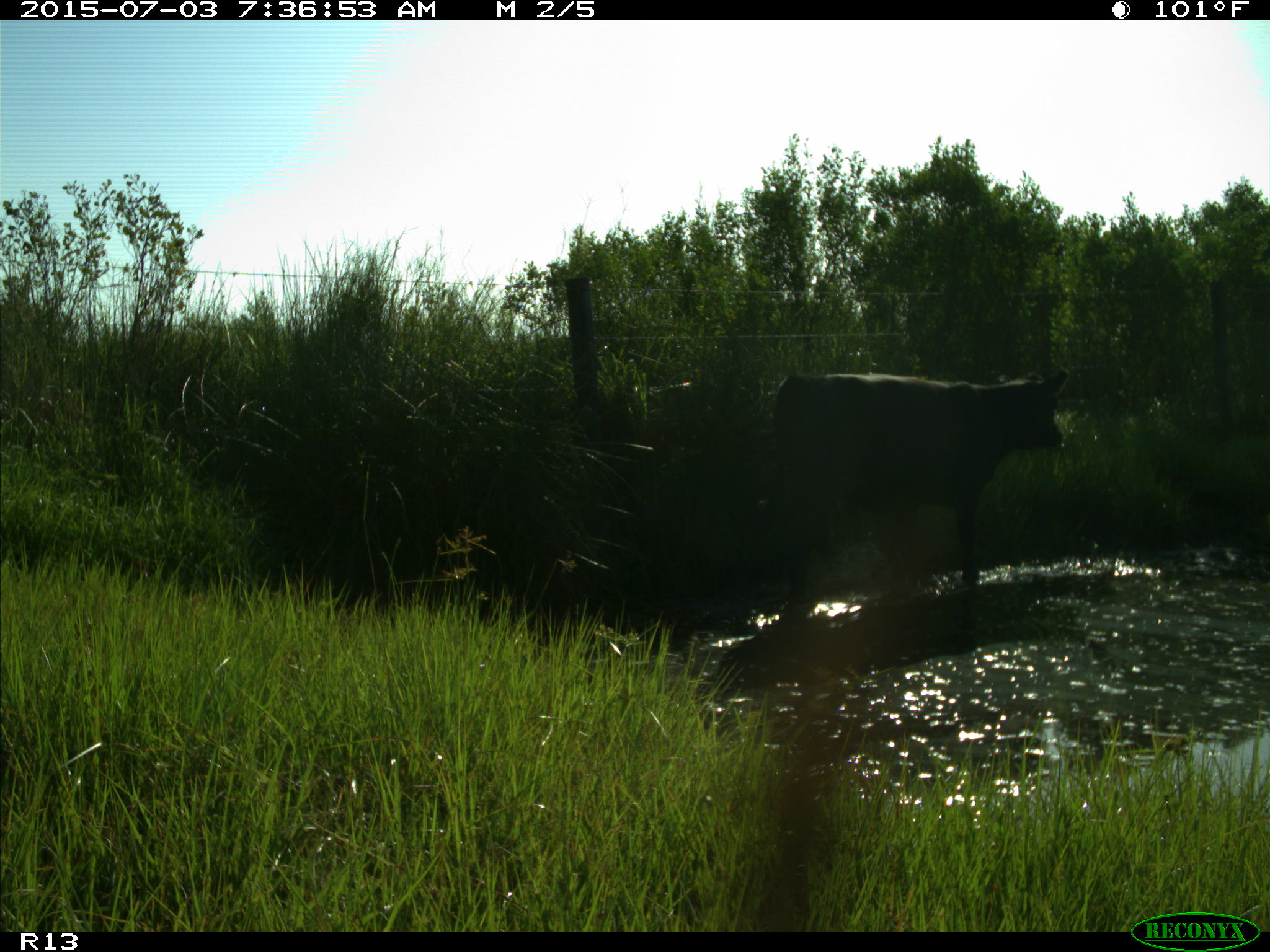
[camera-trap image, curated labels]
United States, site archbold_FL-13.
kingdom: Animalia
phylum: Chordata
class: Mammalia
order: Artiodactyla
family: Bovidae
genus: Bos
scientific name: Bos taurus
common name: domestic cow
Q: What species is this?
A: Bos taurus (domestic cow).